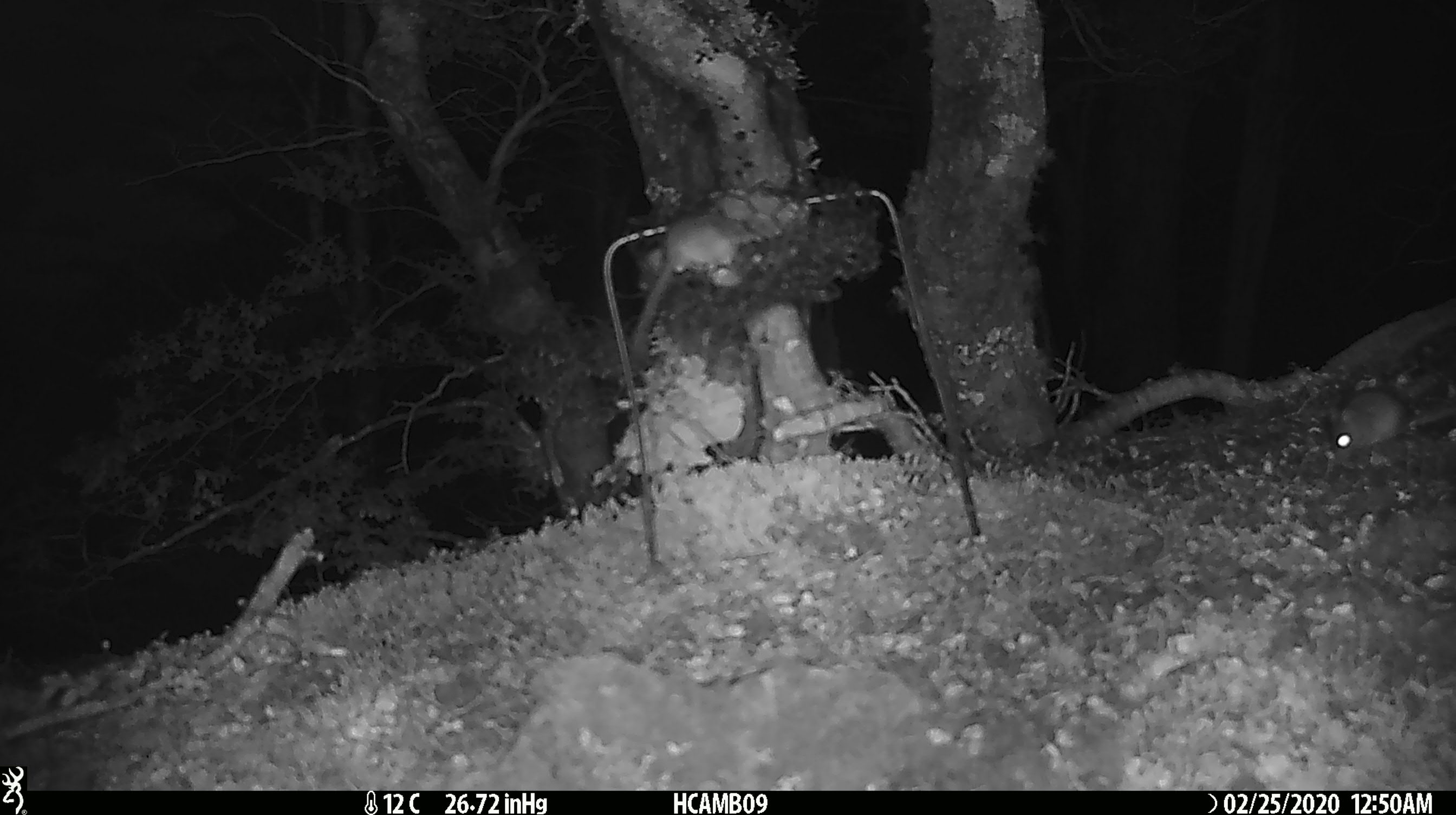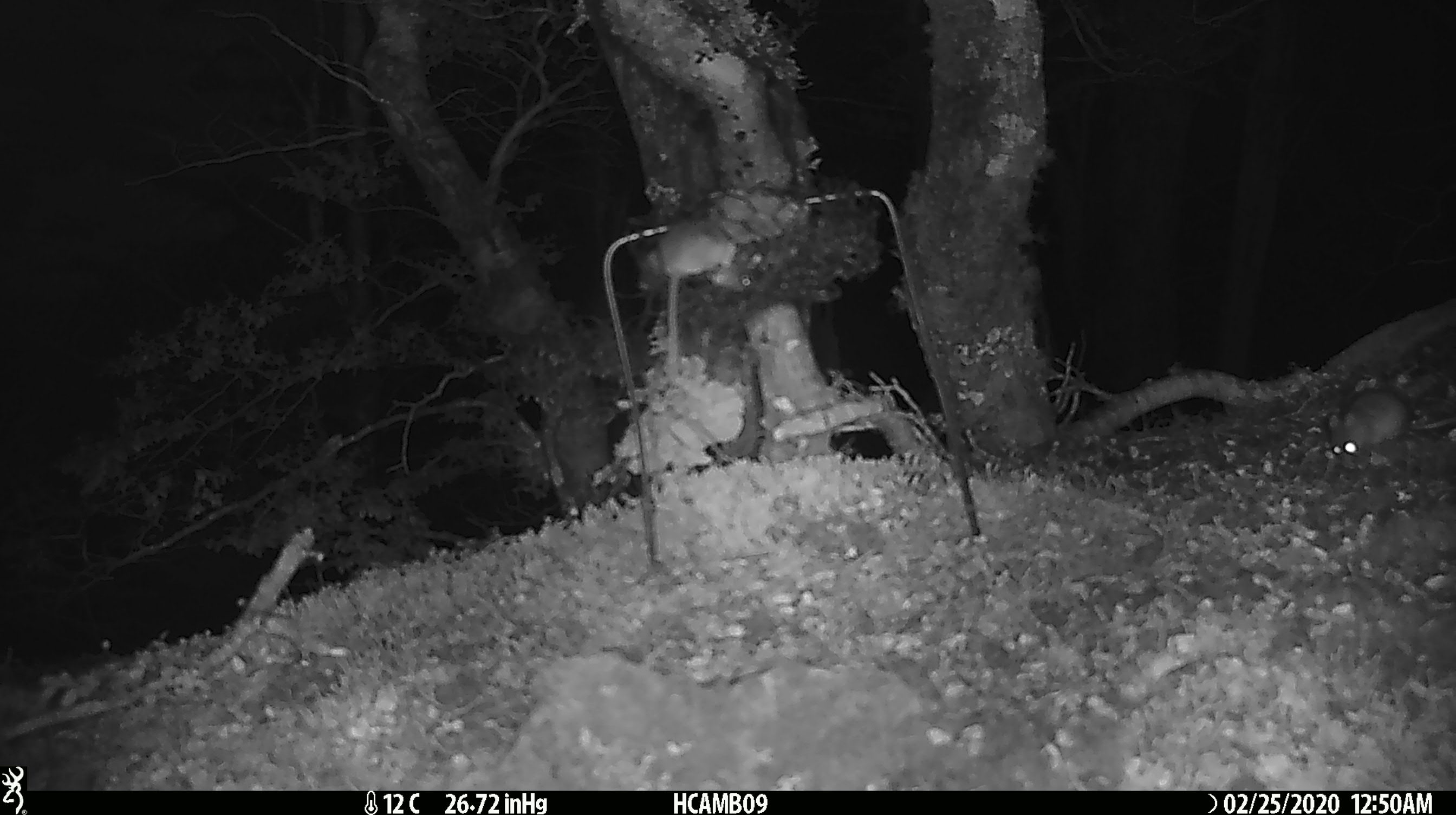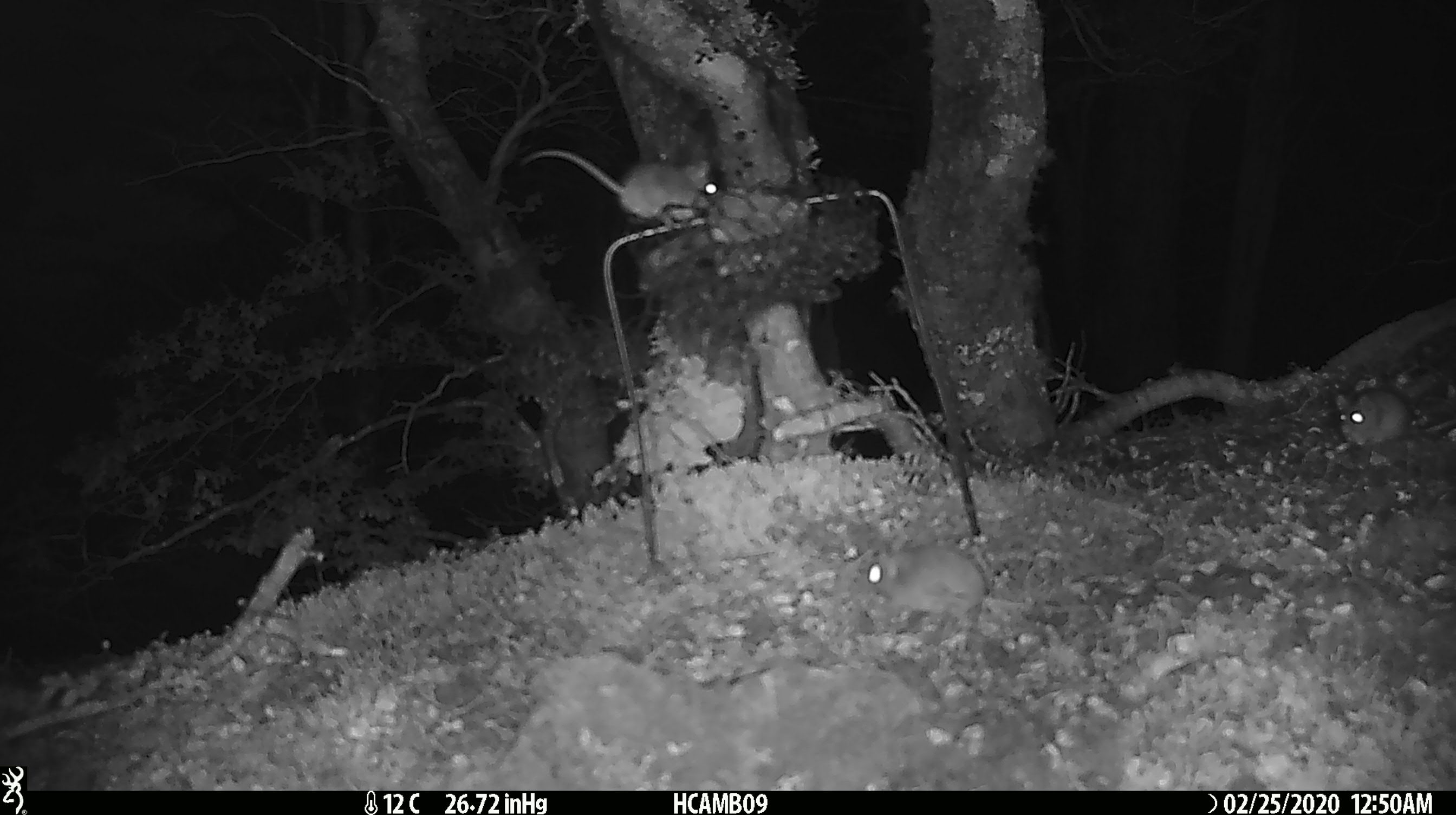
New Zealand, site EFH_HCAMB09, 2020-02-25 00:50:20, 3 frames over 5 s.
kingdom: Animalia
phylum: Chordata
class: Mammalia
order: Rodentia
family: Muridae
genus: Mus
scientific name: Mus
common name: mouse